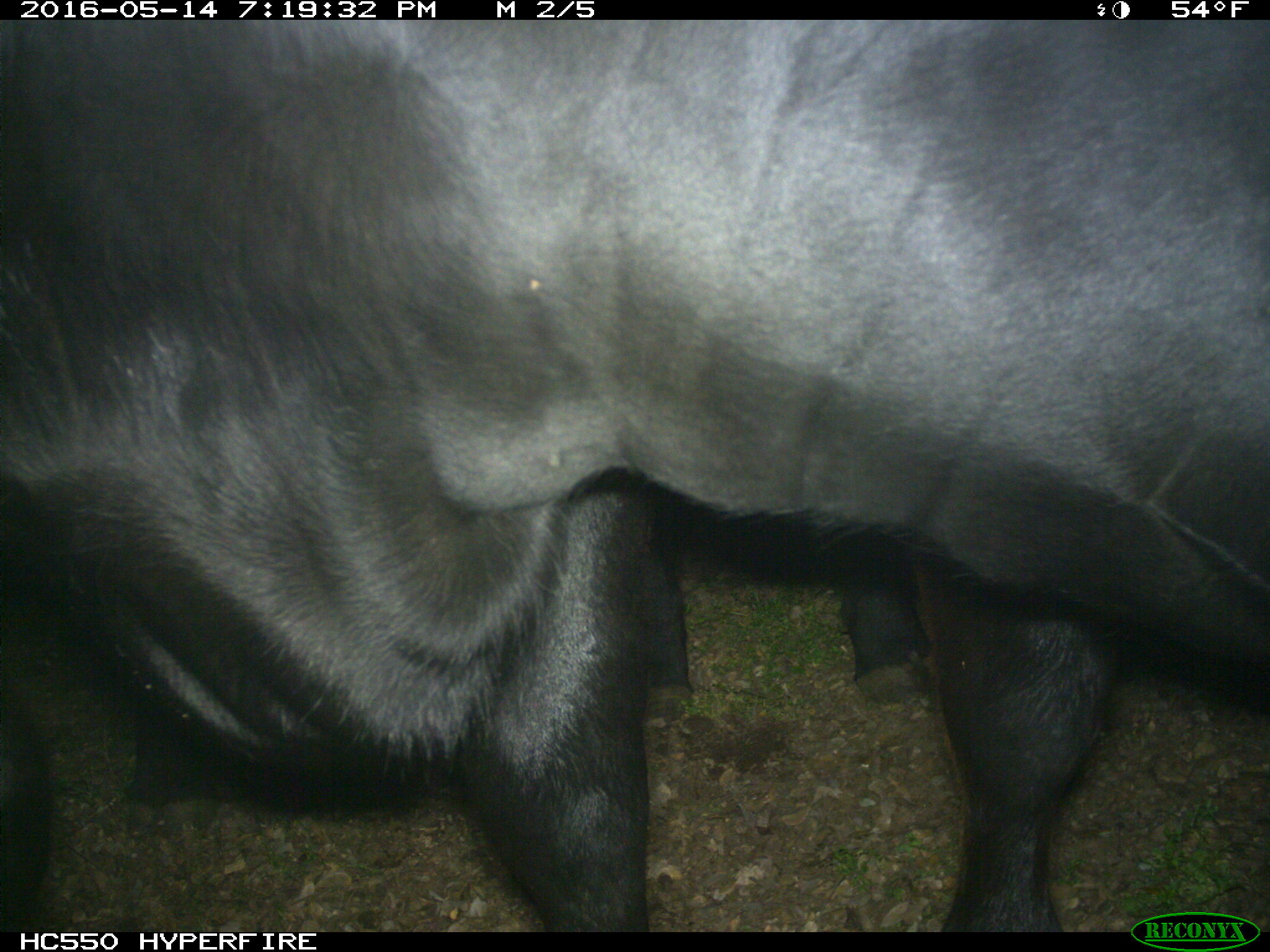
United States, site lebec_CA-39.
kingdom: Animalia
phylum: Chordata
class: Mammalia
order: Artiodactyla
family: Bovidae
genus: Bos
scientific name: Bos taurus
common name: domestic cow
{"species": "Bos taurus (domestic cow)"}